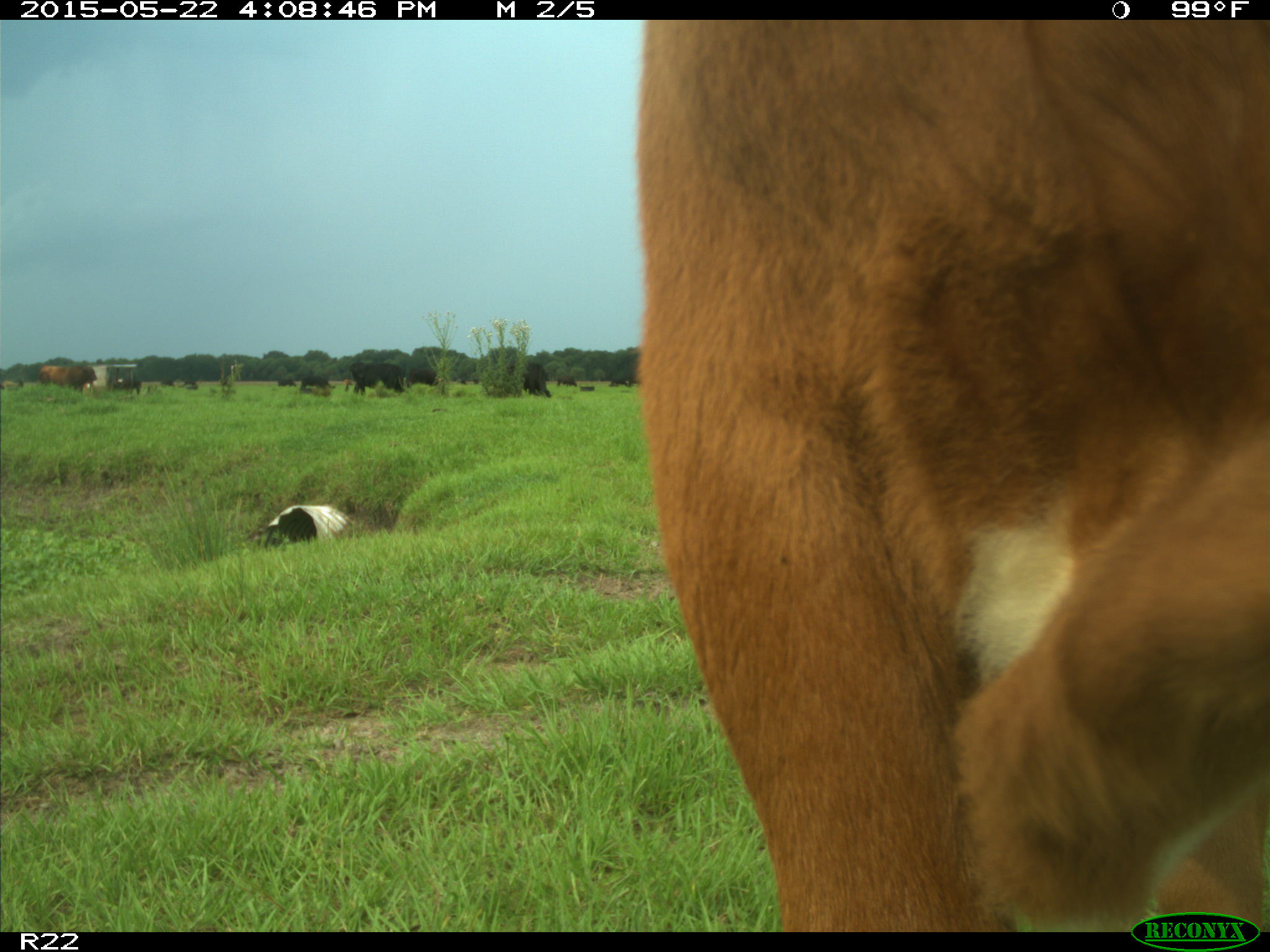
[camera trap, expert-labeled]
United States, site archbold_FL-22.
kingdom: Animalia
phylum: Chordata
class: Mammalia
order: Artiodactyla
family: Bovidae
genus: Bos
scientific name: Bos taurus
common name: domestic cow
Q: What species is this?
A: Bos taurus (domestic cow).